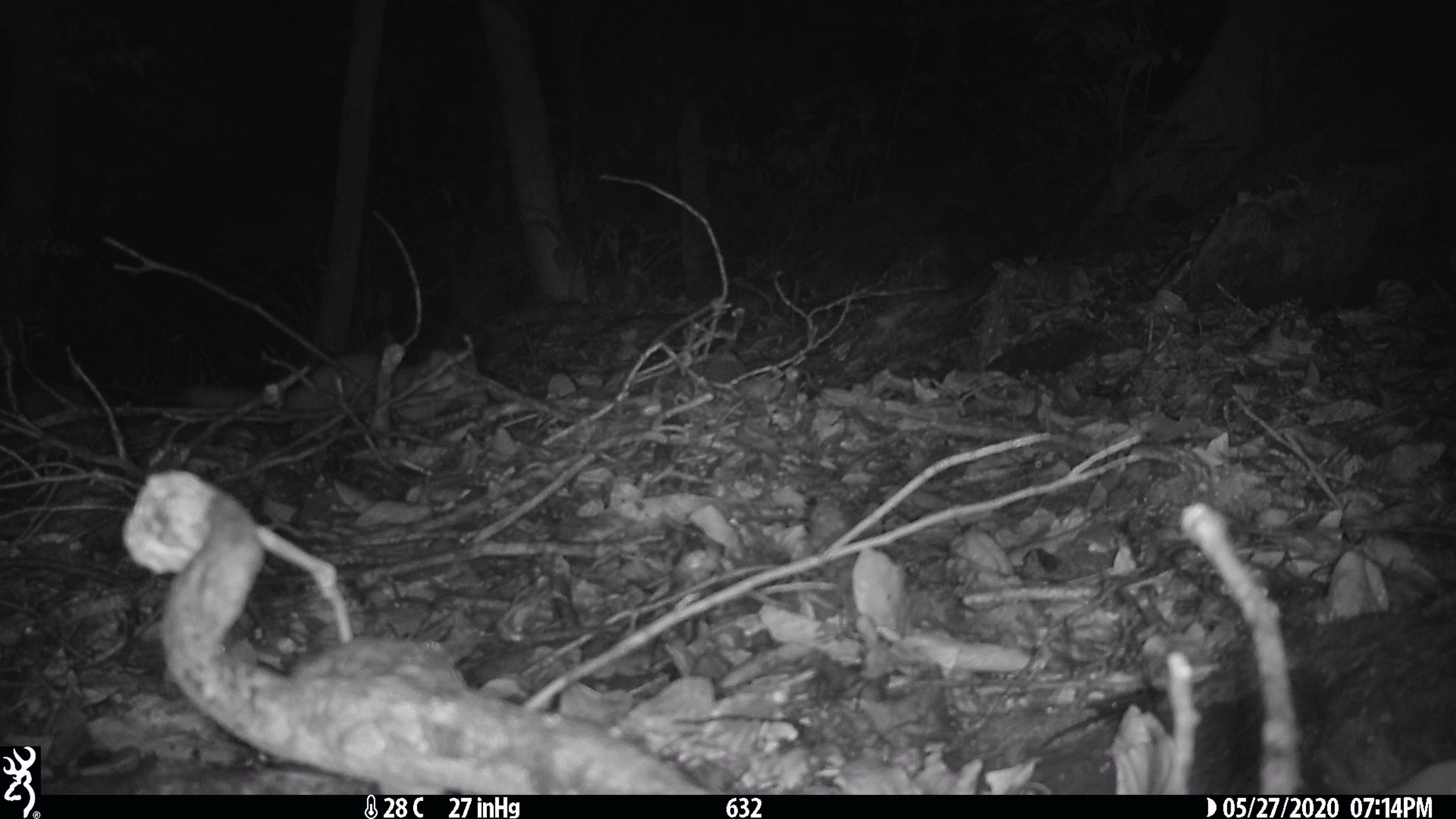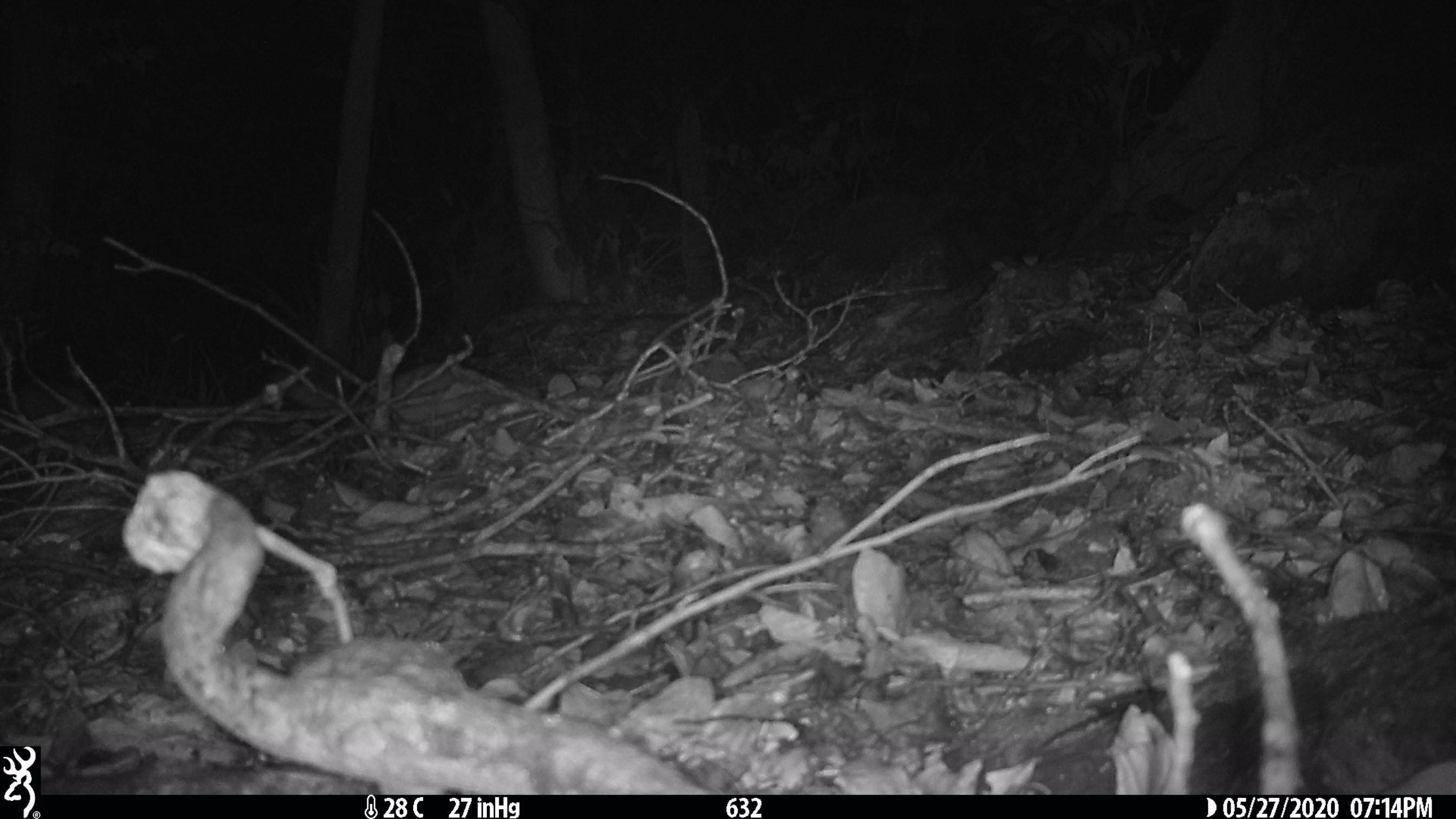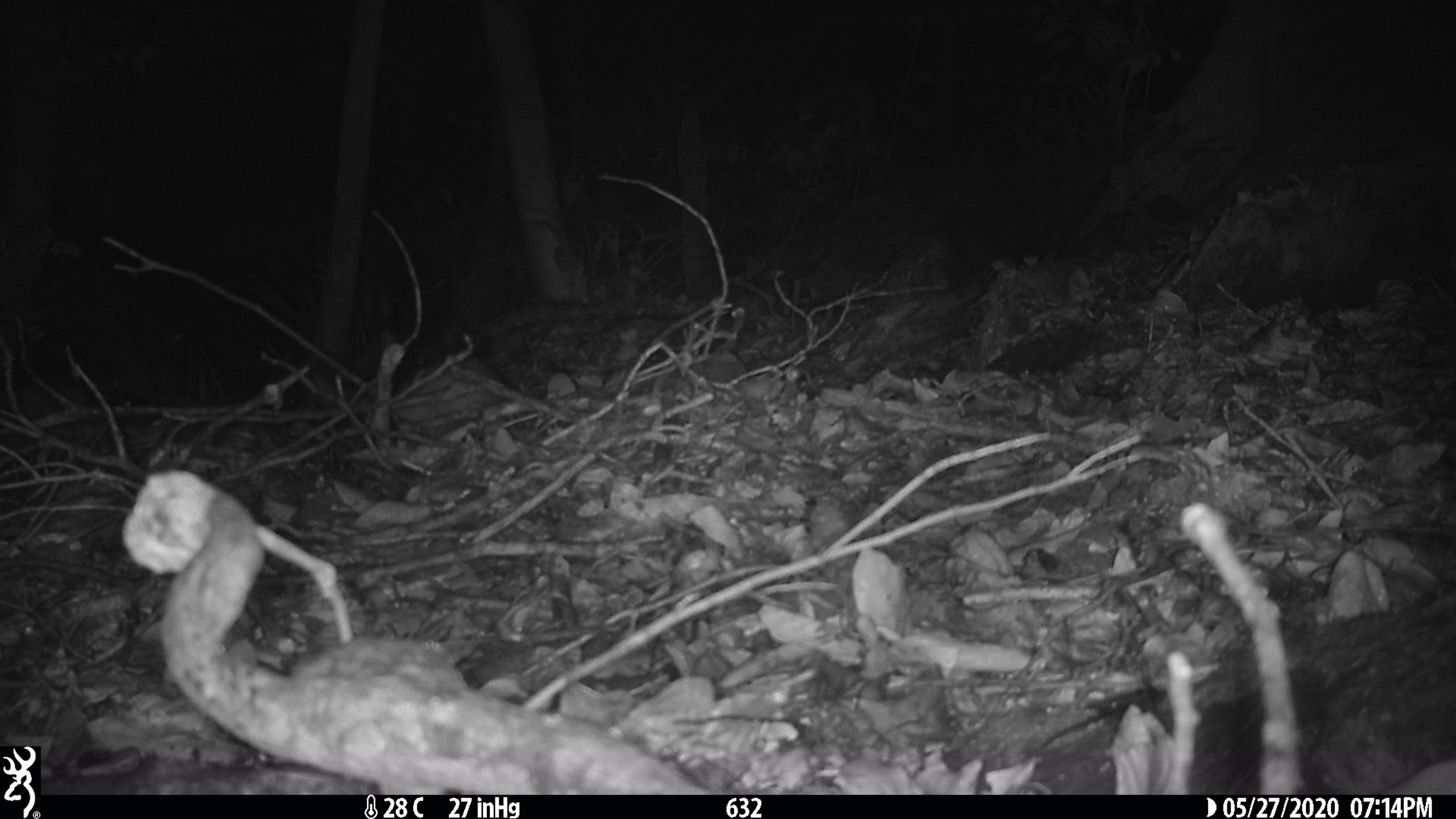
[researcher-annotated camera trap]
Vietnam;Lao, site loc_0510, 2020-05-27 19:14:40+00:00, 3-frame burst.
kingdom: Animalia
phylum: Chordata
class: Mammalia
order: Carnivora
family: Mustelidae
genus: Melogale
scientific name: Melogale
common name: ferret badger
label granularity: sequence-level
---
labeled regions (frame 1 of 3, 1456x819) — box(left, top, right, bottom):
ferret badger: box(181, 348, 488, 423)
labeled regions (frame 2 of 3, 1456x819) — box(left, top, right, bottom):
ferret badger: box(291, 361, 540, 421)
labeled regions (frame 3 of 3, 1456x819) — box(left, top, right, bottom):
ferret badger: box(309, 358, 504, 446)